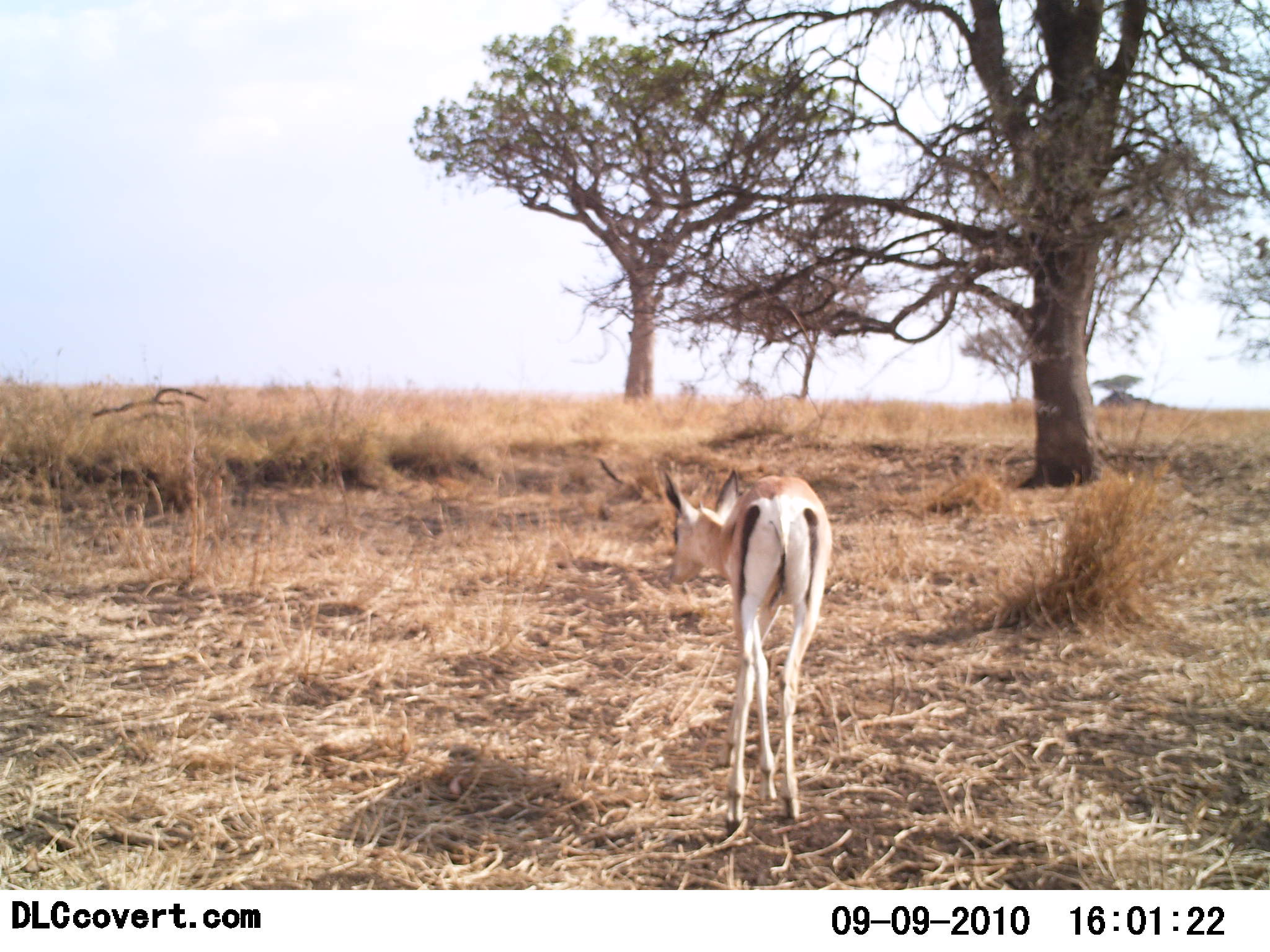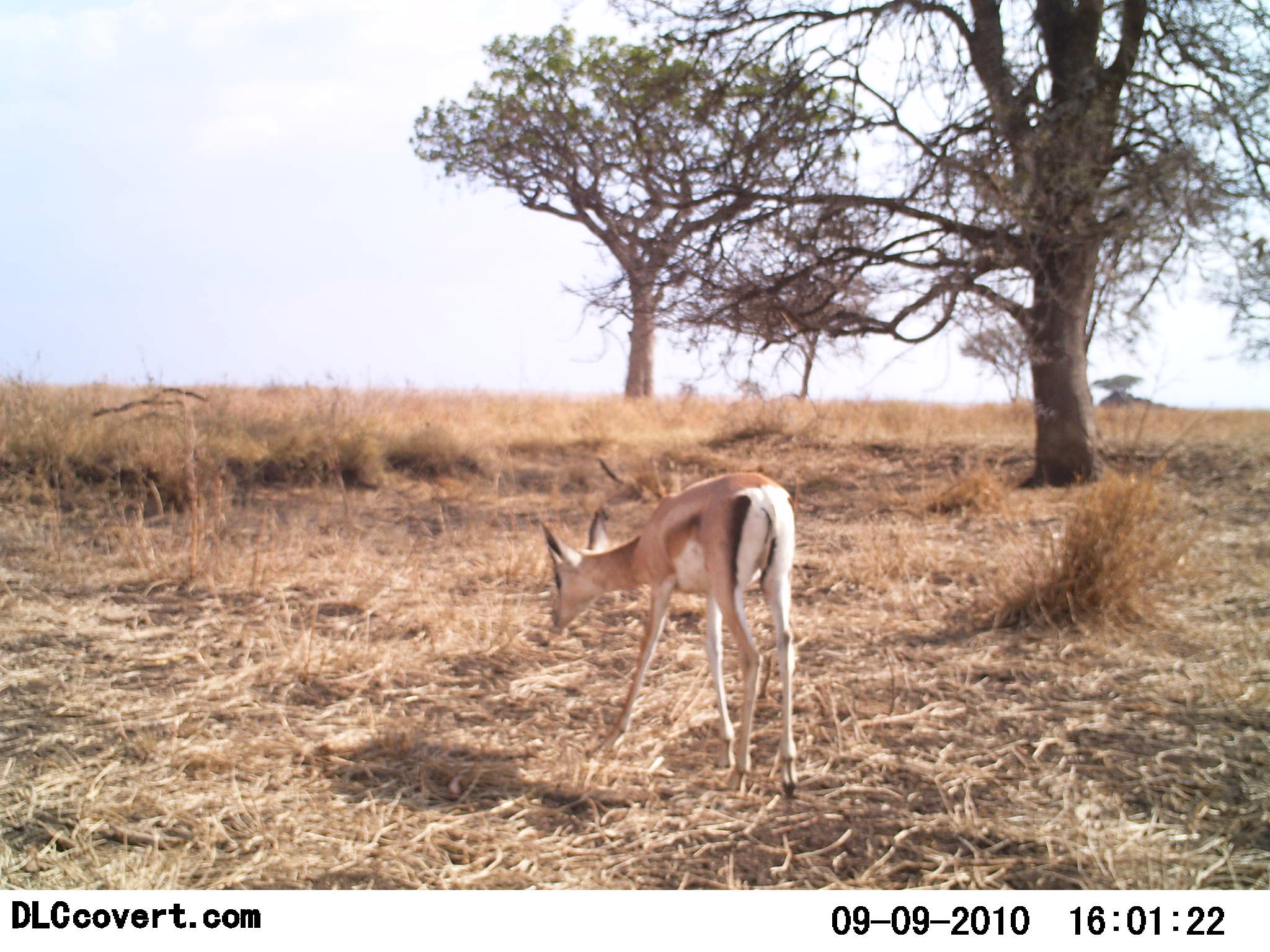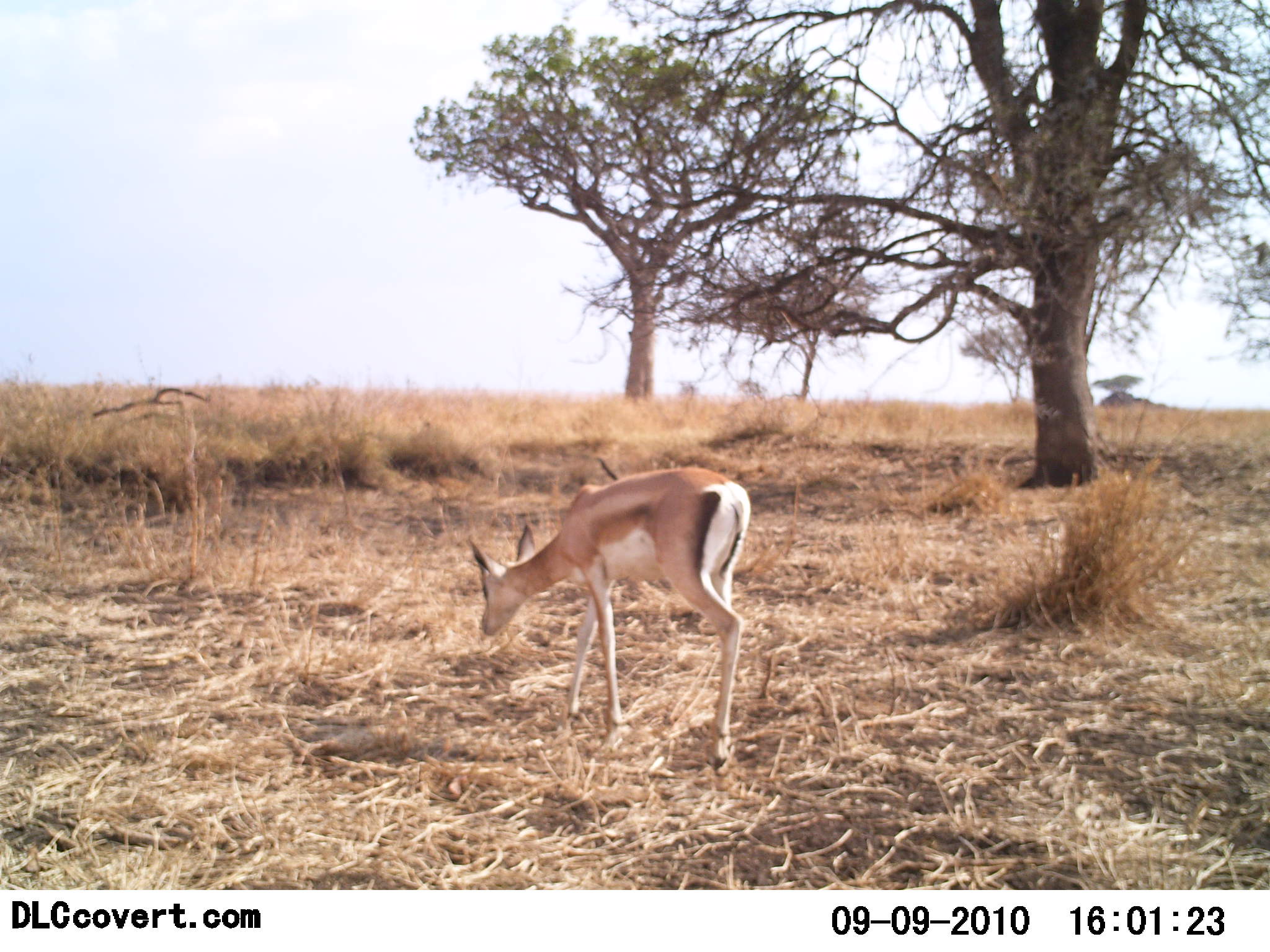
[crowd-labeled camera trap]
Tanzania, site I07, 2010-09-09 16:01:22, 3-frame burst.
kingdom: Animalia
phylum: Chordata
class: Mammalia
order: Artiodactyla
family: Bovidae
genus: Nanger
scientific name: Nanger granti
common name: grant's gazelle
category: gazellegrants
Gazellegrants (grant's gazelle) (Nanger granti), count 1. Behavior (volunteer vote fractions): standing 21%, resting 0%, moving 57%, interacting 0%. Young present (vote fraction): 7%. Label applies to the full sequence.